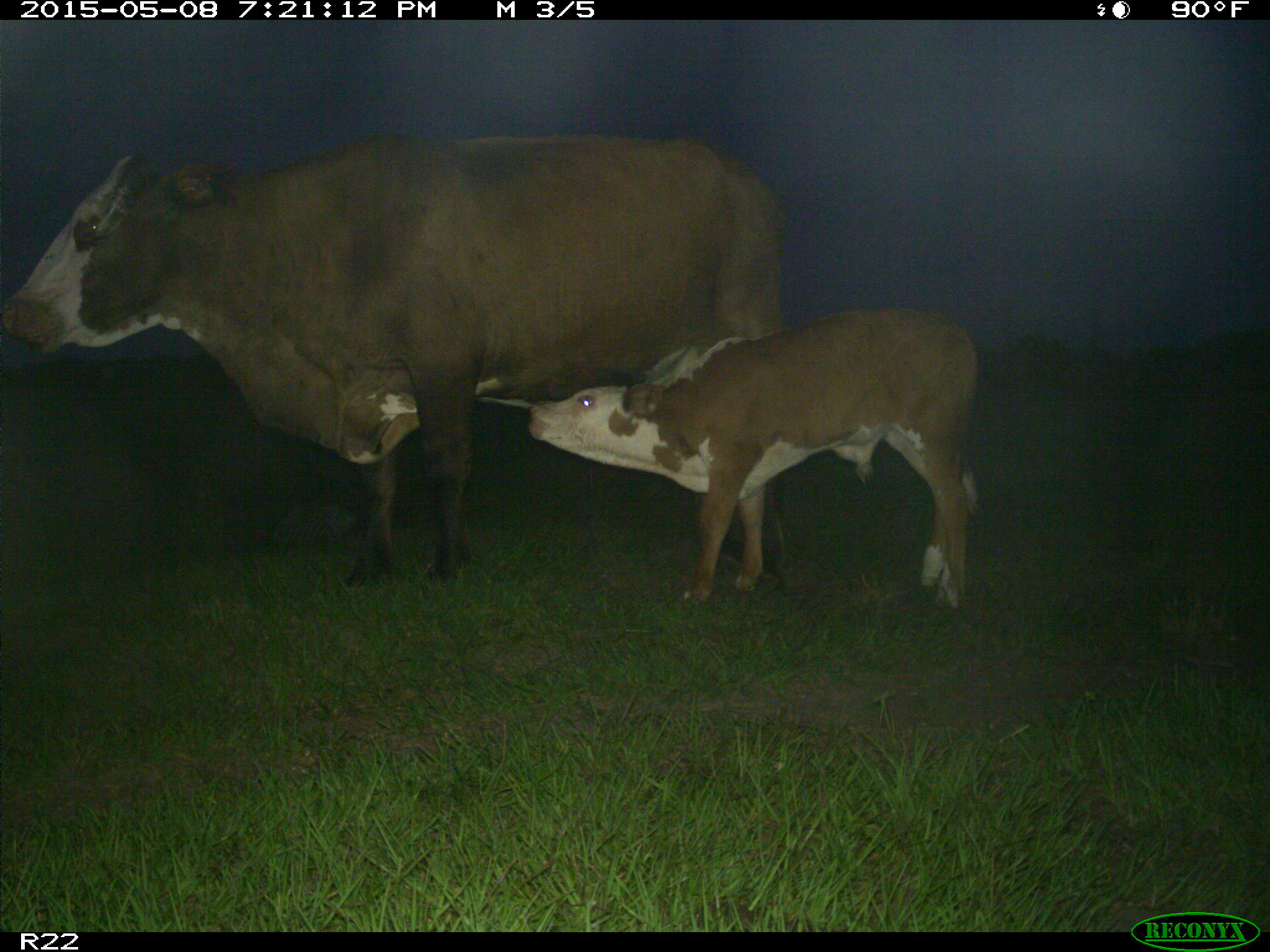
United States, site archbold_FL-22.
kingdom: Animalia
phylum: Chordata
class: Mammalia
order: Artiodactyla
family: Bovidae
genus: Bos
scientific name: Bos taurus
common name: domestic cow